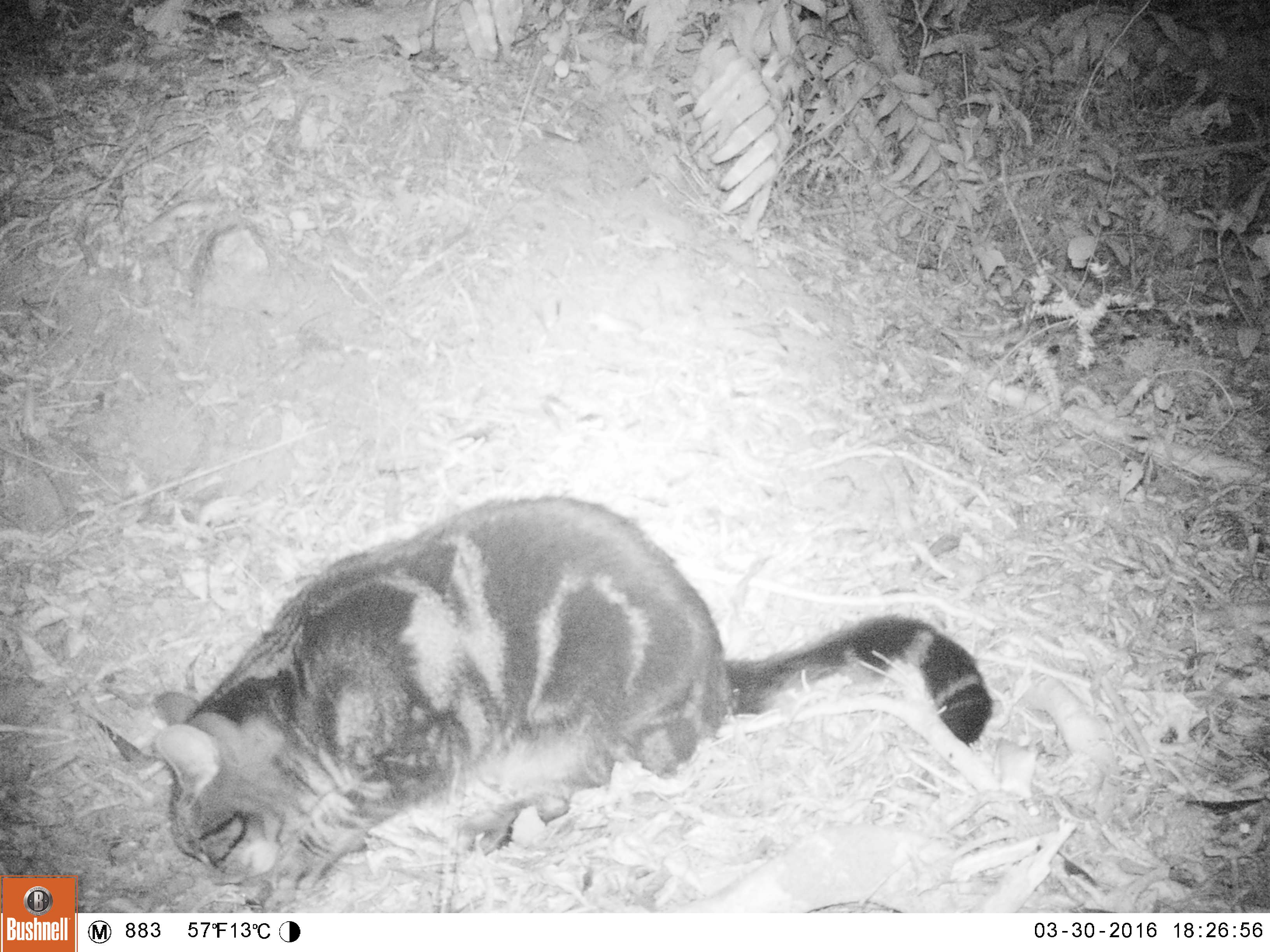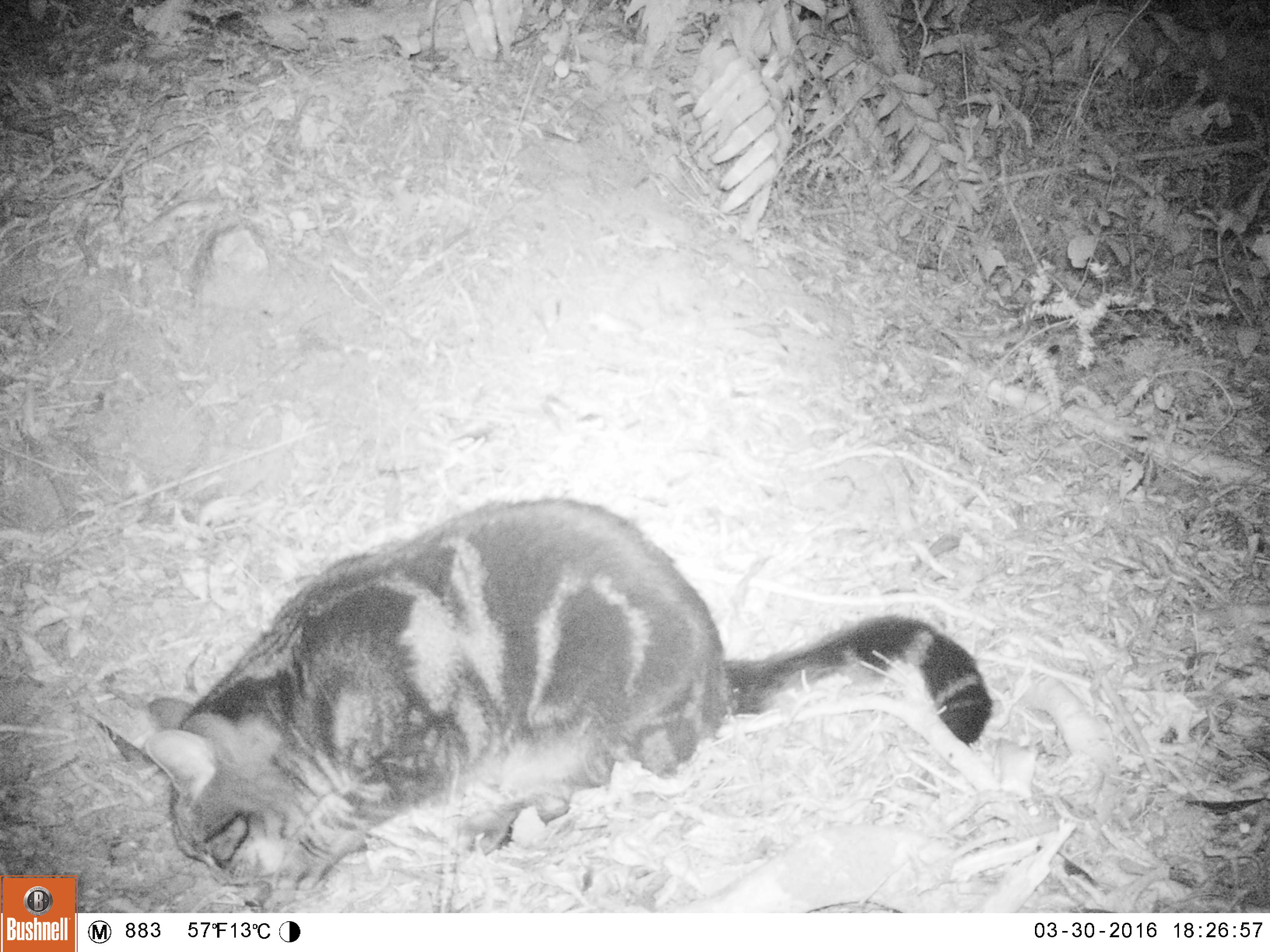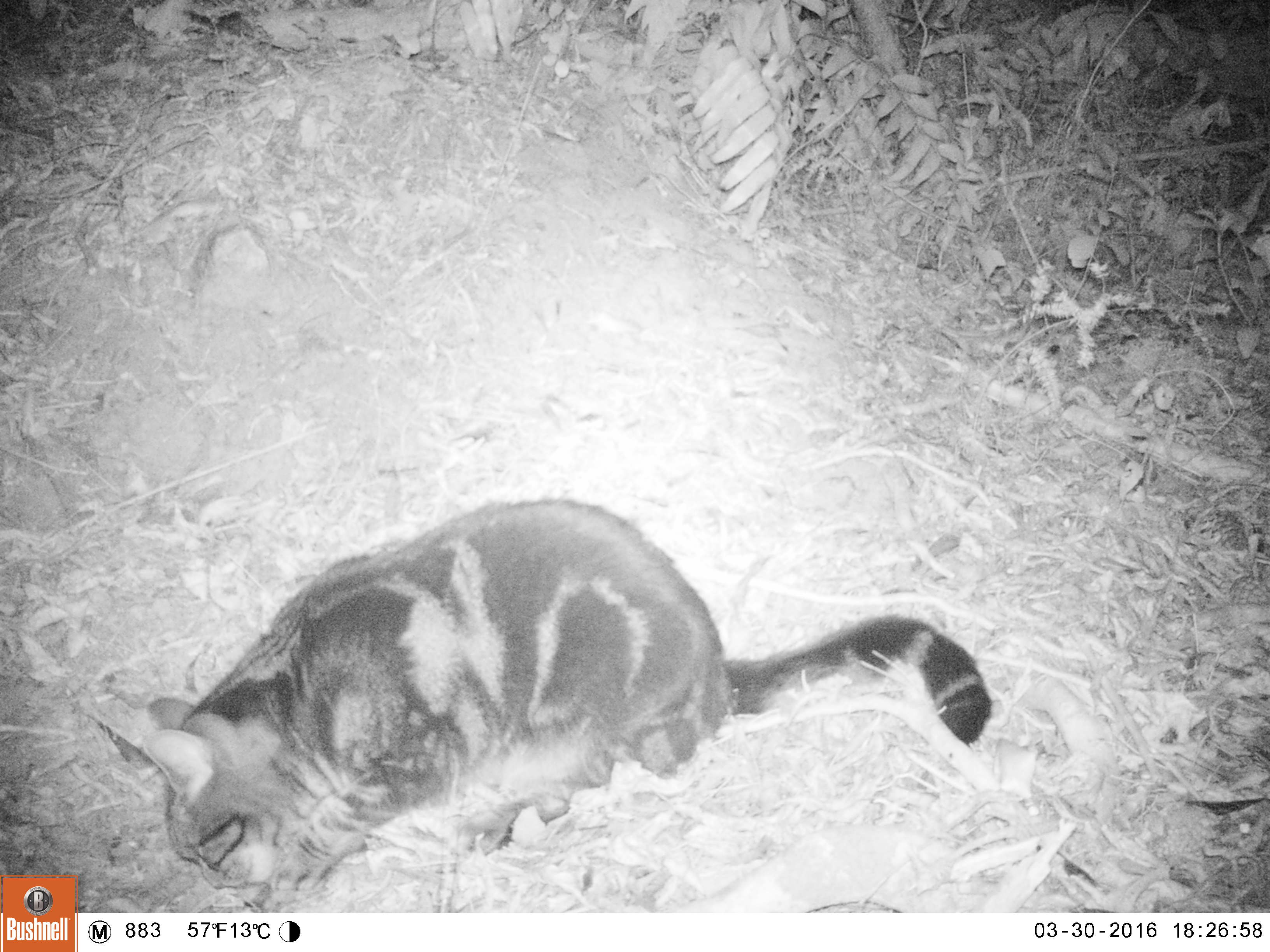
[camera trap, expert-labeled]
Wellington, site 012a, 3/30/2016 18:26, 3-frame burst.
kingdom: Animalia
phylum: Chordata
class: Mammalia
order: Carnivora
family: Felidae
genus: Felis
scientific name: Felis catus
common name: cat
Cat (Felis catus).